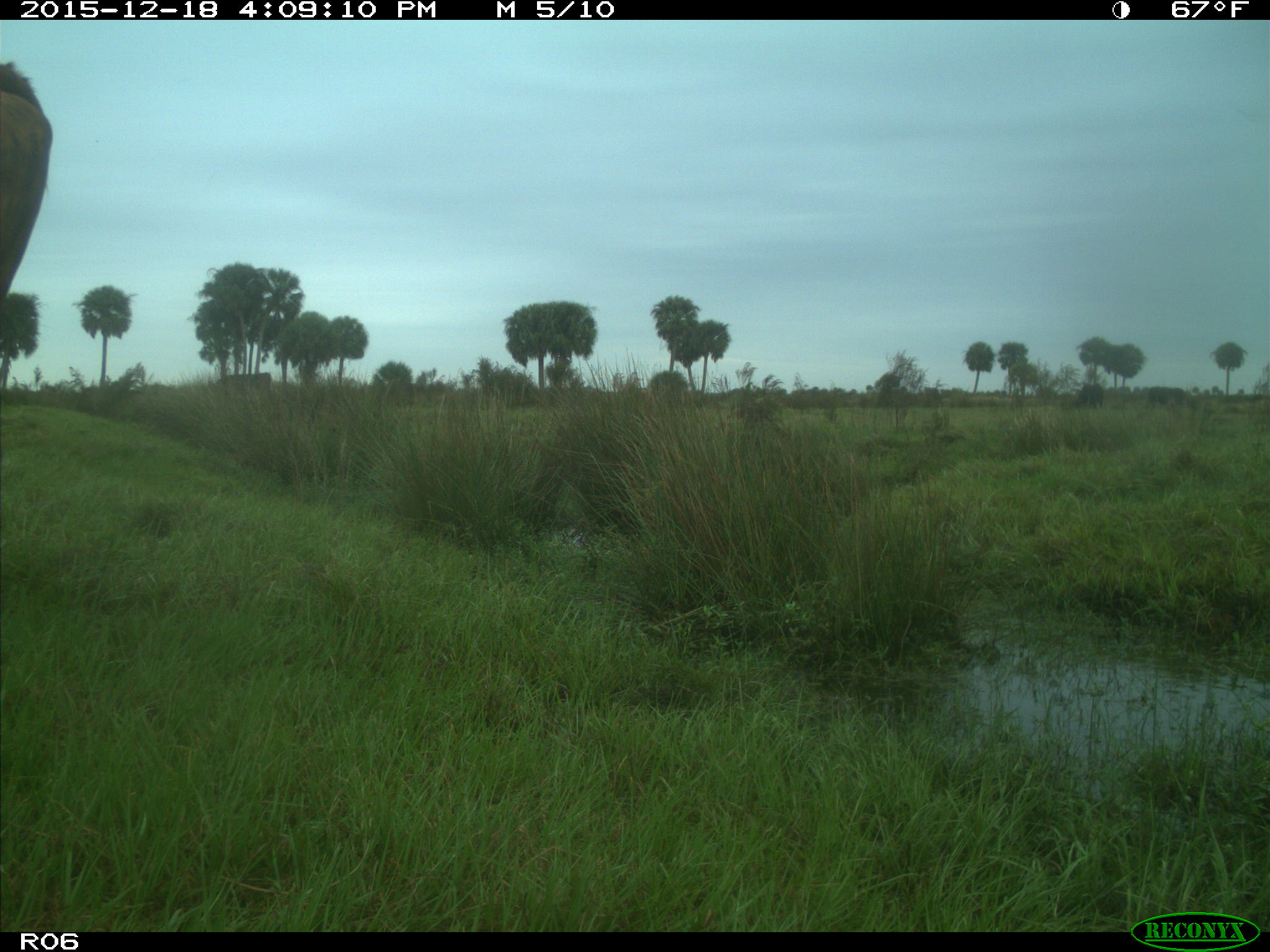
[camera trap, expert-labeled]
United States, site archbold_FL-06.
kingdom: Animalia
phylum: Chordata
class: Mammalia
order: Artiodactyla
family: Bovidae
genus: Bos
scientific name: Bos taurus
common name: domestic cow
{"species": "Bos taurus (domestic cow)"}